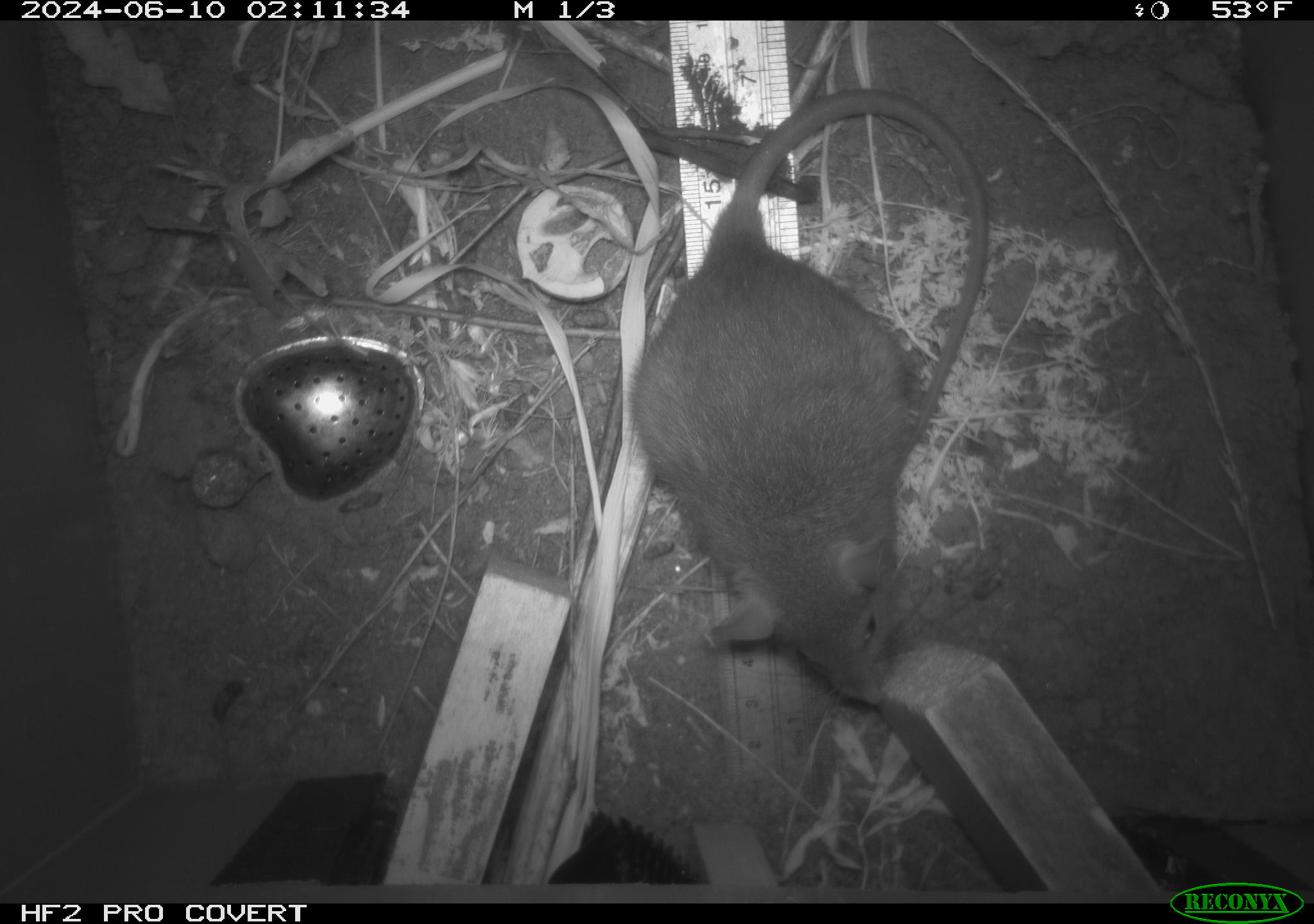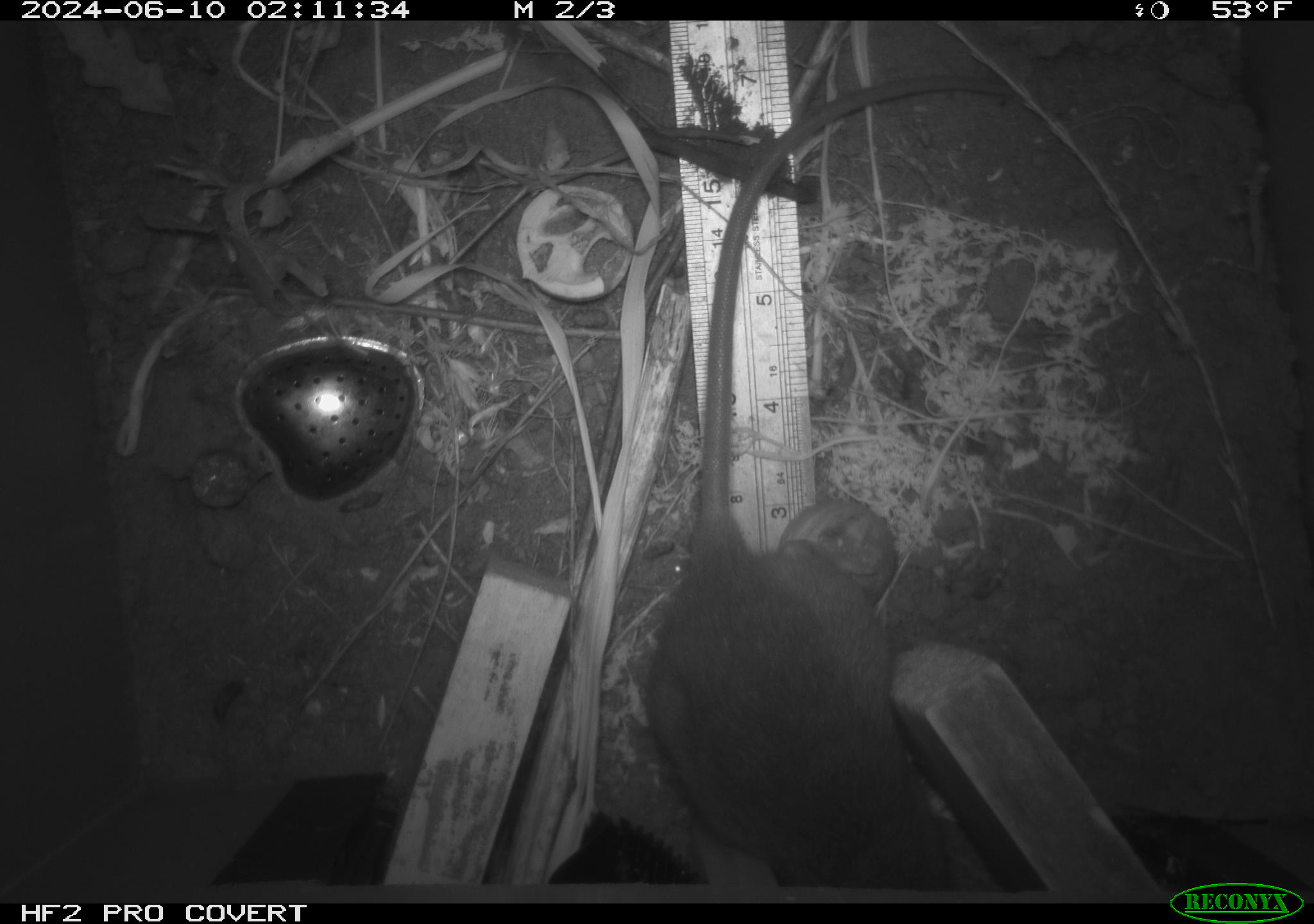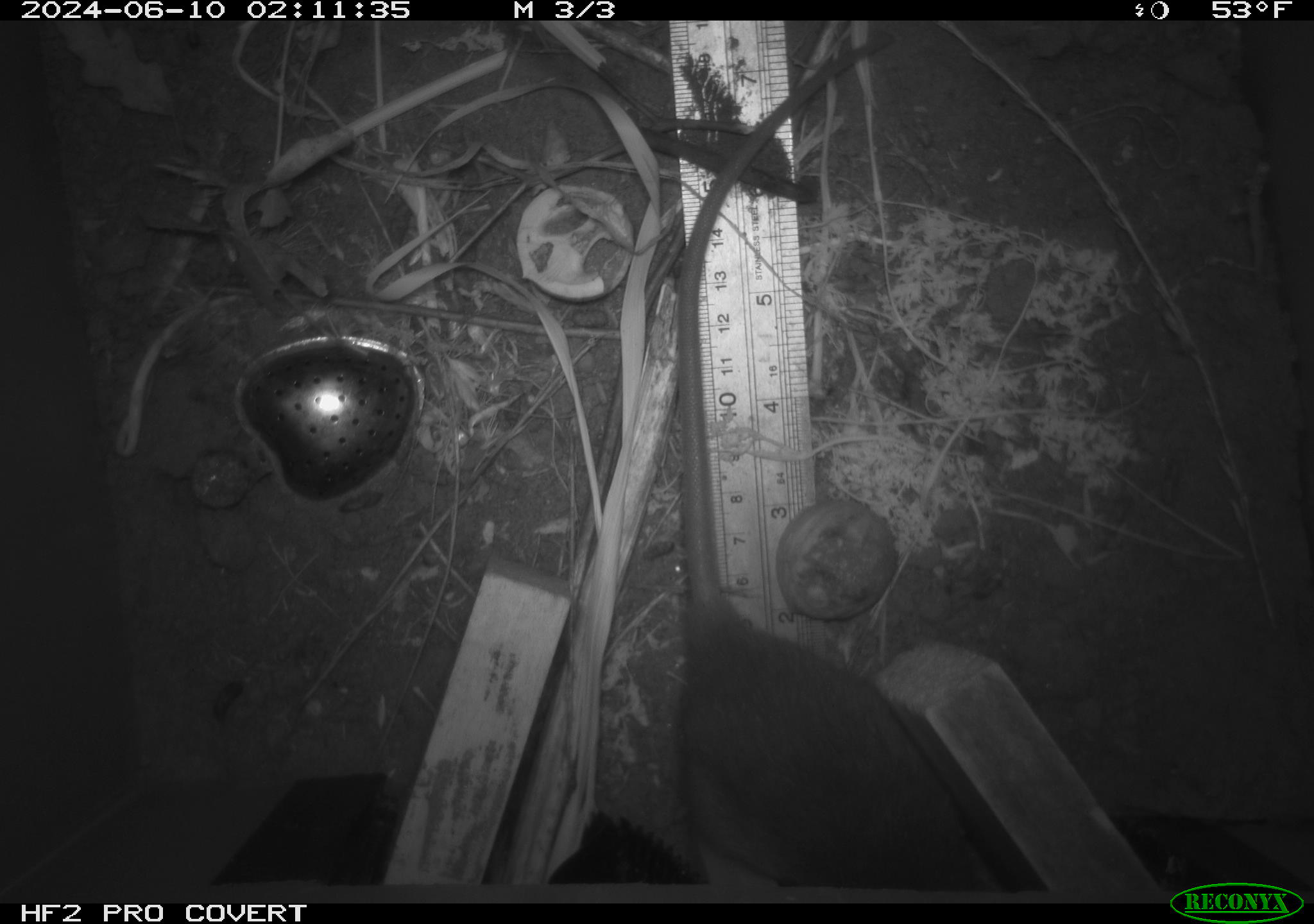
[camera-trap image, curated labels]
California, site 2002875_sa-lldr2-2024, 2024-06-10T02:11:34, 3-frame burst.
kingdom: Animalia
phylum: Chordata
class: Mammalia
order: Rodentia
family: Muridae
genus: Rattus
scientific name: Rattus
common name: rat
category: rattus species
Rattus species (rat) (Rattus).